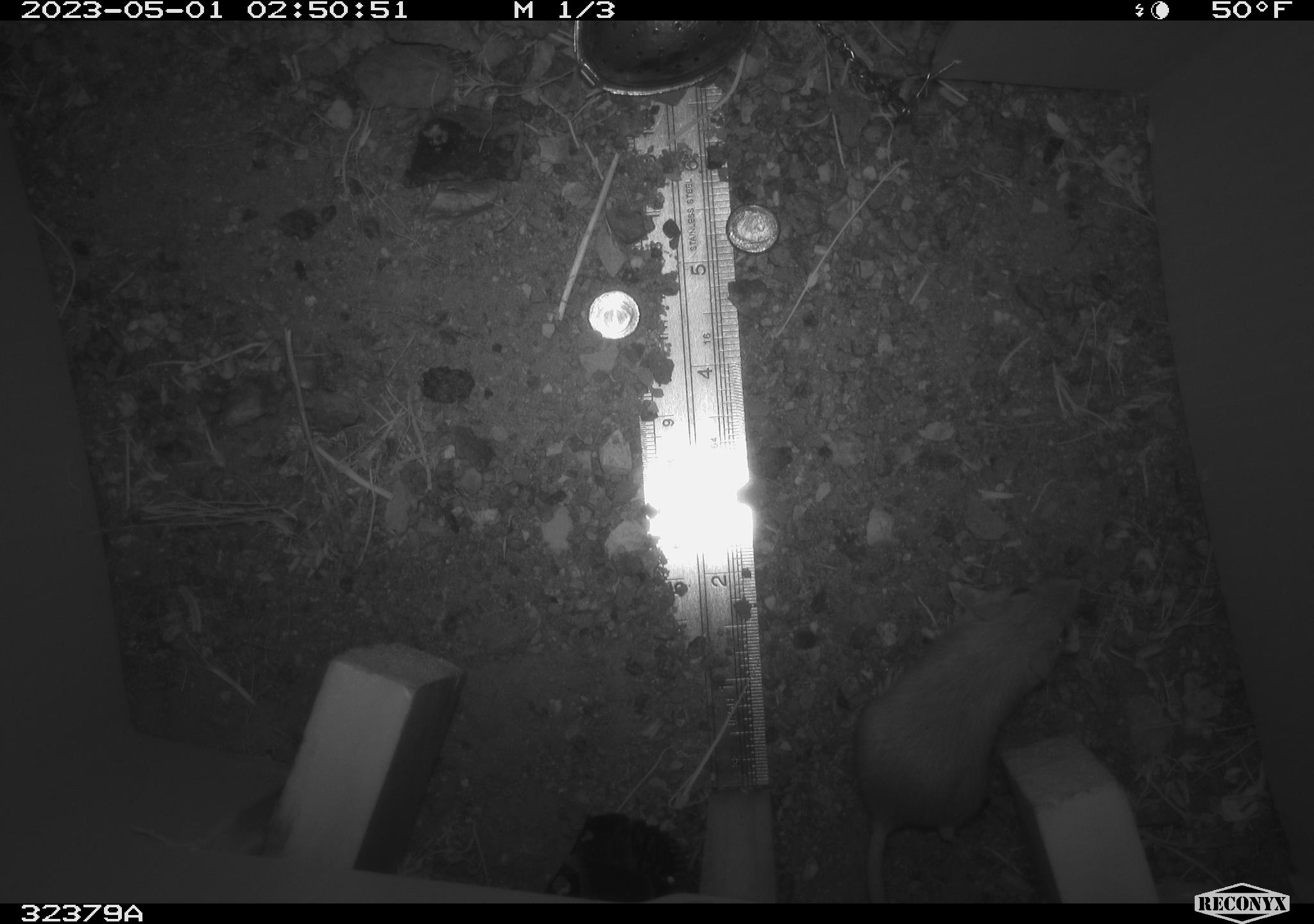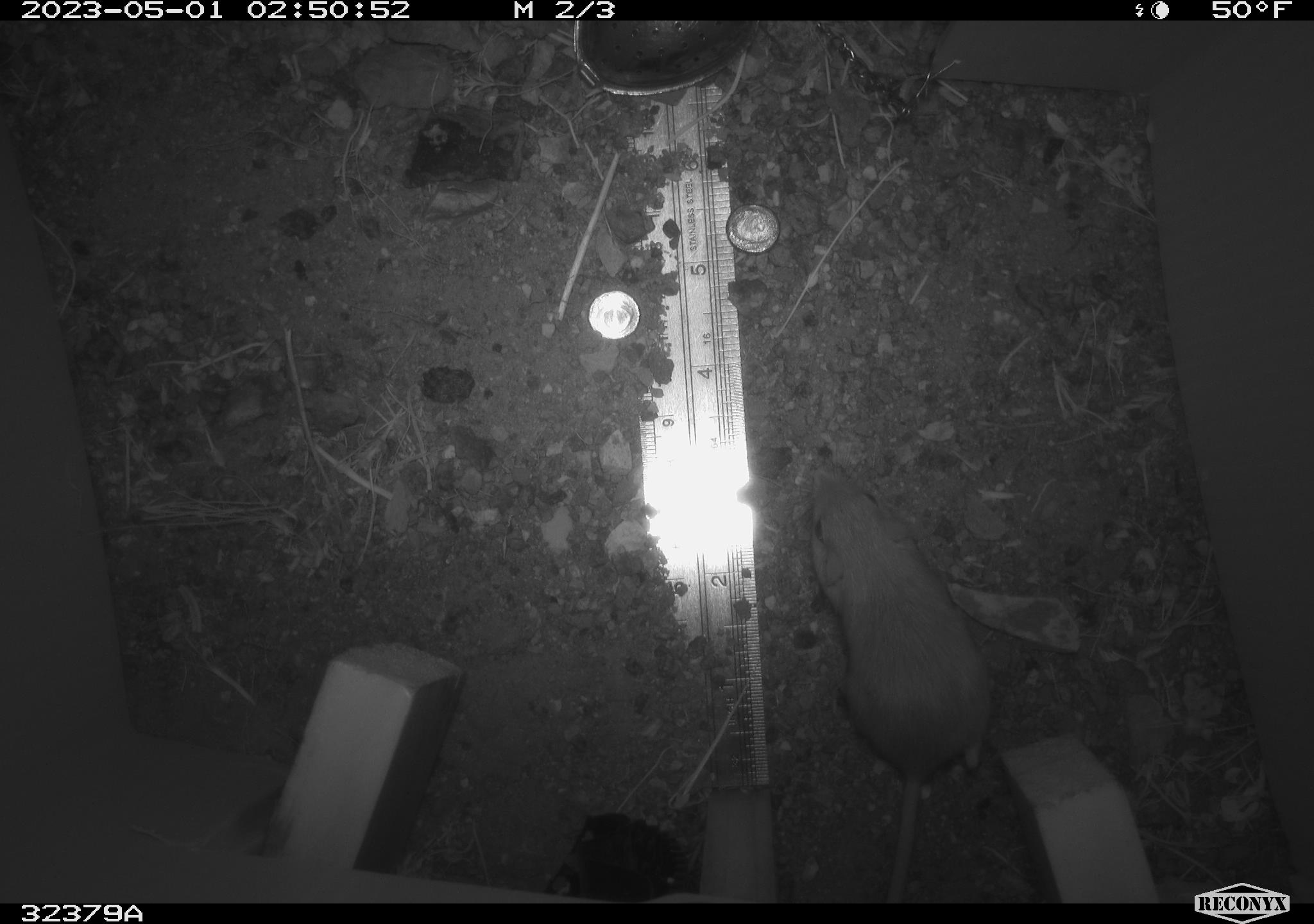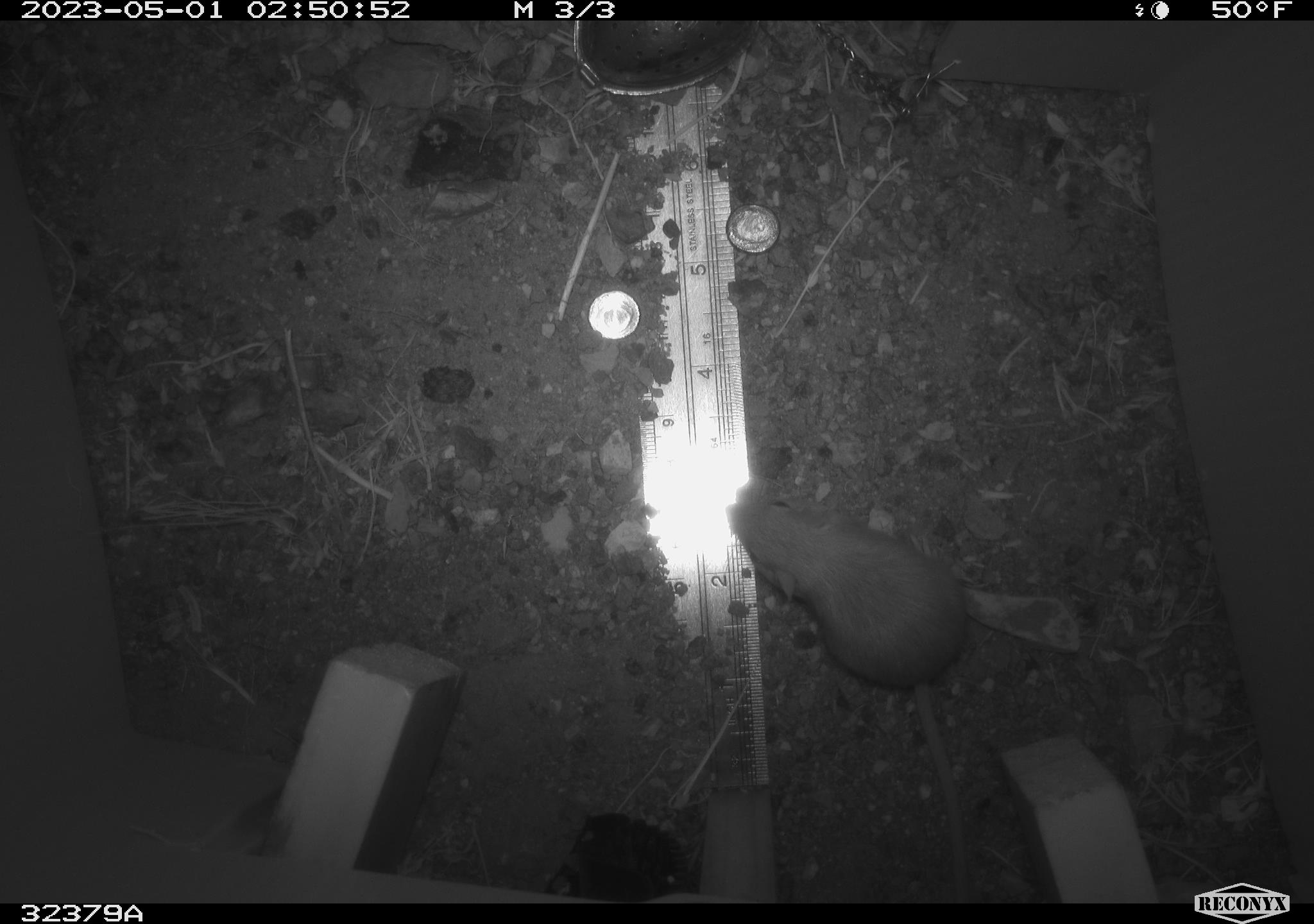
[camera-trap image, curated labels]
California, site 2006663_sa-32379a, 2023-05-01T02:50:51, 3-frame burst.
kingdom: Animalia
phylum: Chordata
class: Mammalia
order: Rodentia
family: Heteromyidae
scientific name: Heteromyidae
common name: kangaroo rats and pocket mice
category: heteromyidae family